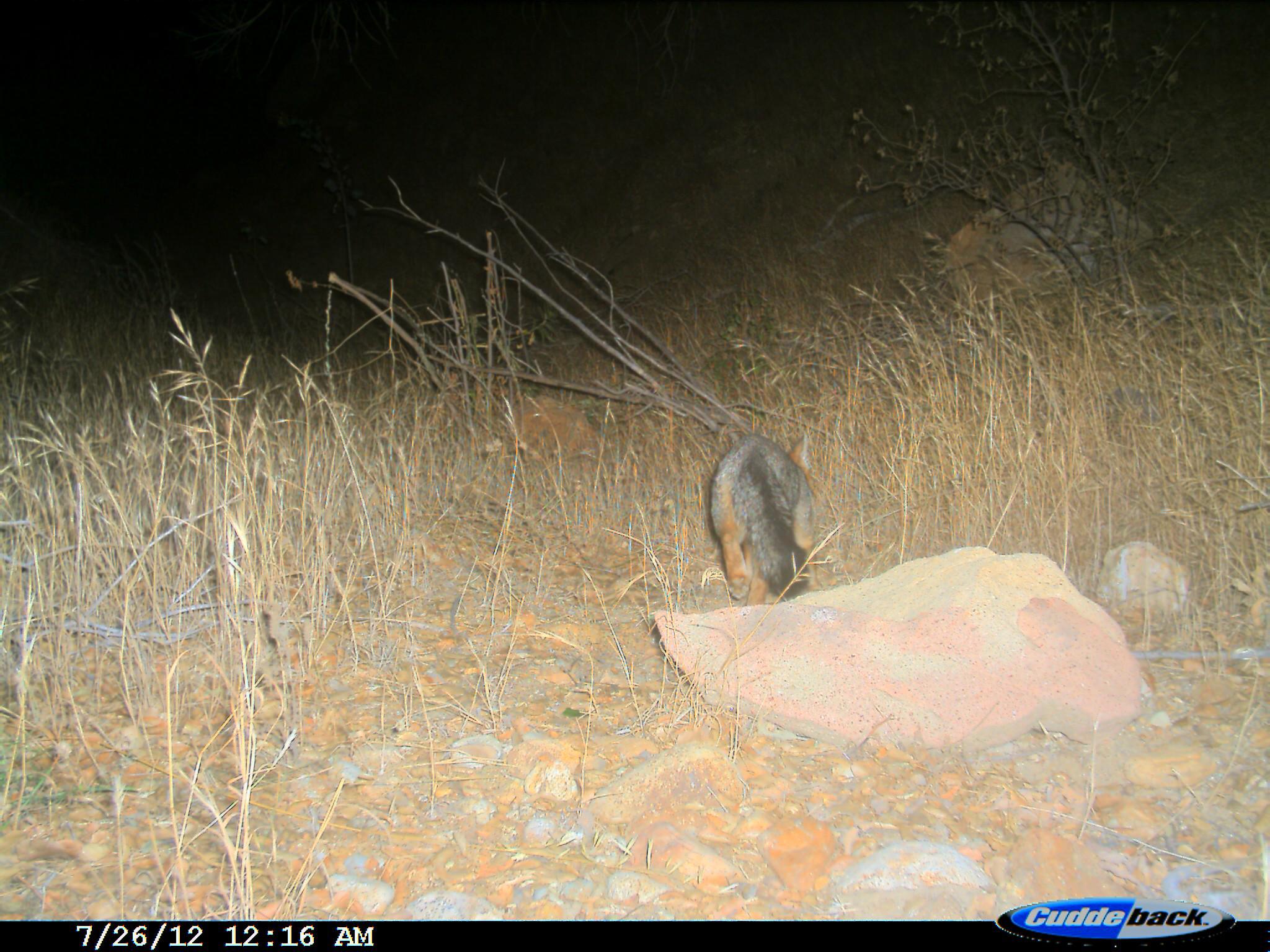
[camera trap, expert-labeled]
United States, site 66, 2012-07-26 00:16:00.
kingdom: Animalia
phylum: Chordata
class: Mammalia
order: Carnivora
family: Canidae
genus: Urocyon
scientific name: Urocyon cinereoargenteus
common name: gray fox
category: fox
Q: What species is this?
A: Fox (gray fox) (Urocyon cinereoargenteus).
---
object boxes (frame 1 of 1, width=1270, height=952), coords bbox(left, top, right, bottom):
fox: bbox(709, 428, 825, 606)